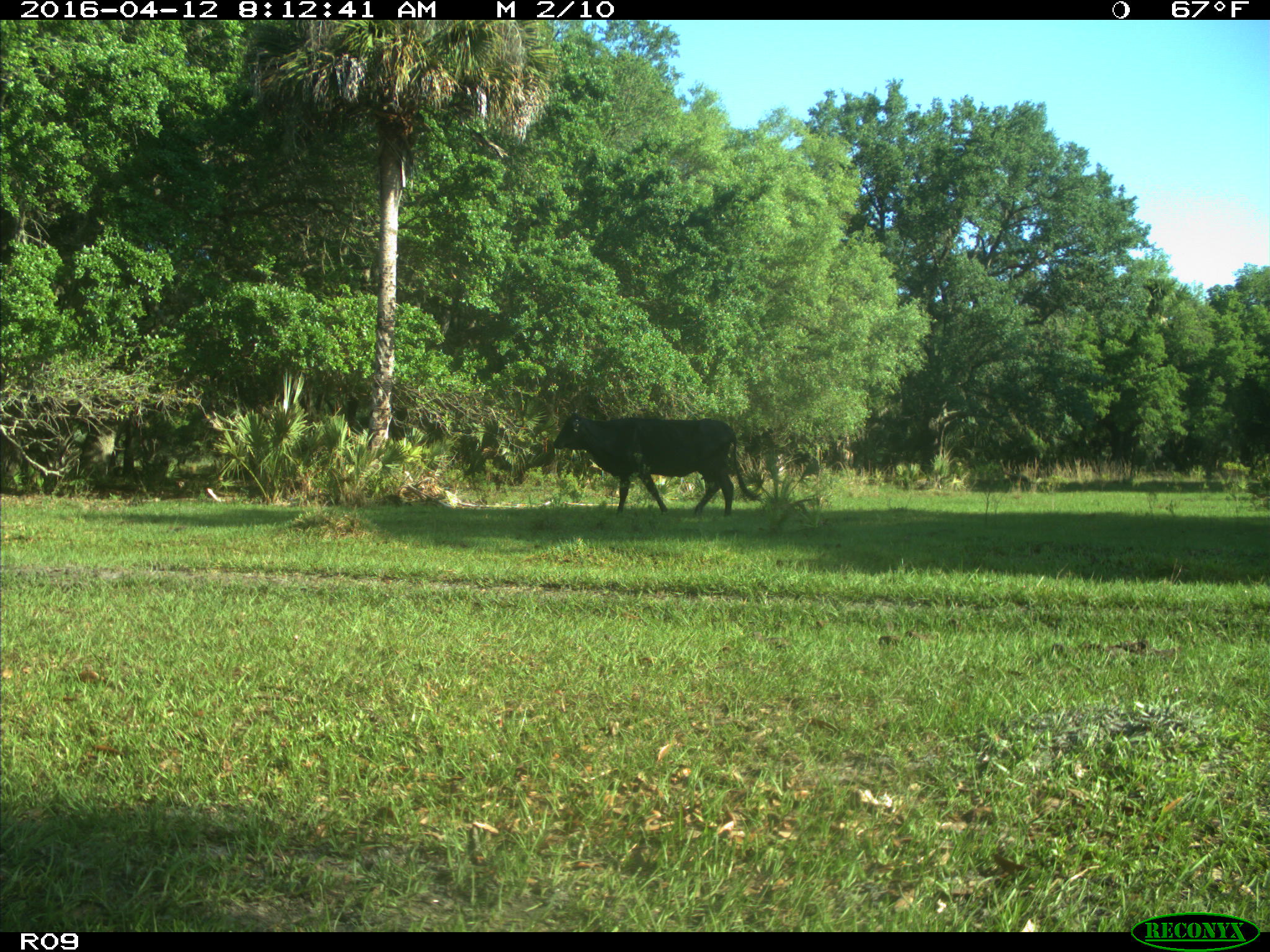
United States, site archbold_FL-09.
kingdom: Animalia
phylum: Chordata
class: Mammalia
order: Artiodactyla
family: Bovidae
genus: Bos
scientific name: Bos taurus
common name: domestic cow